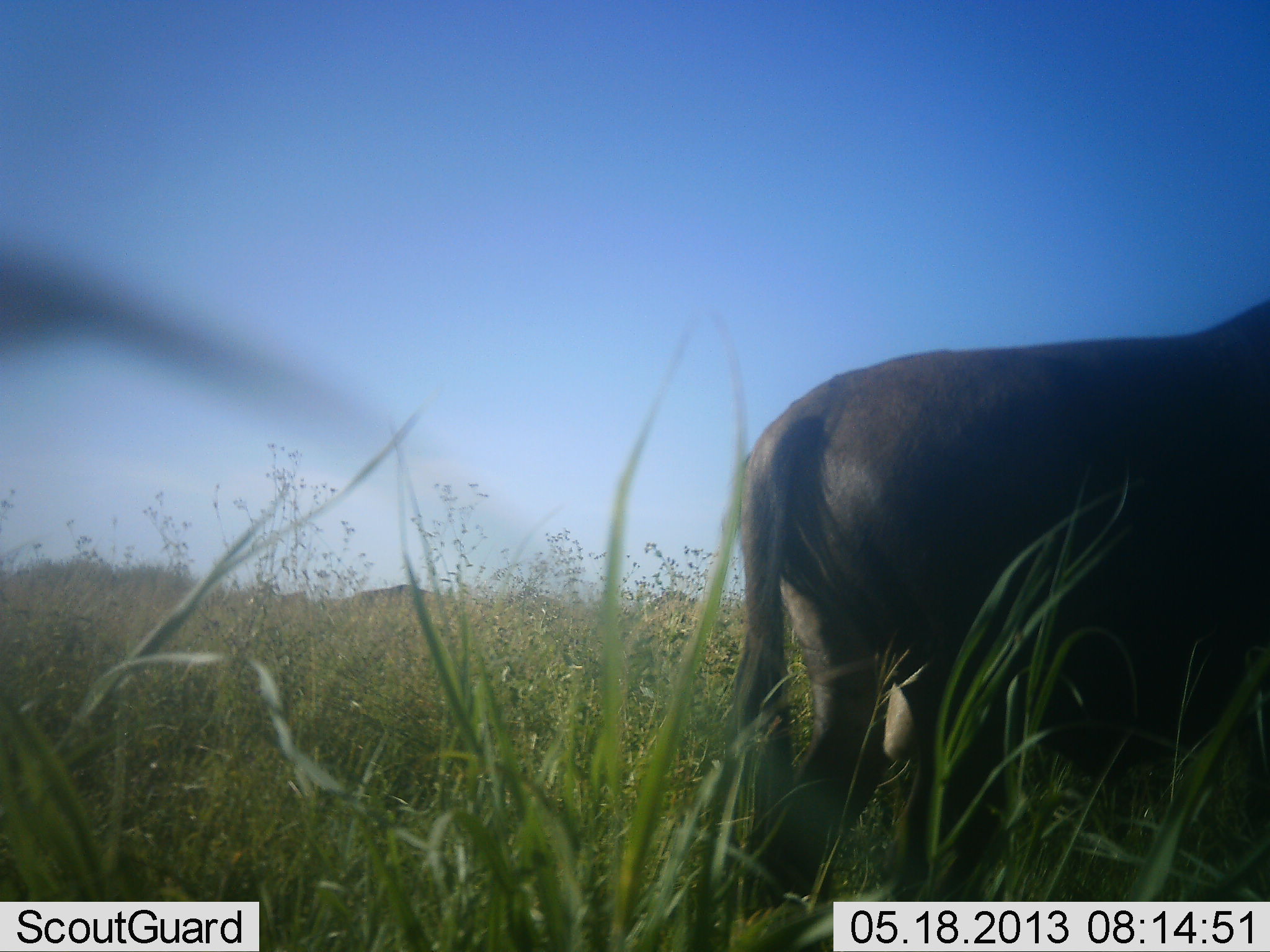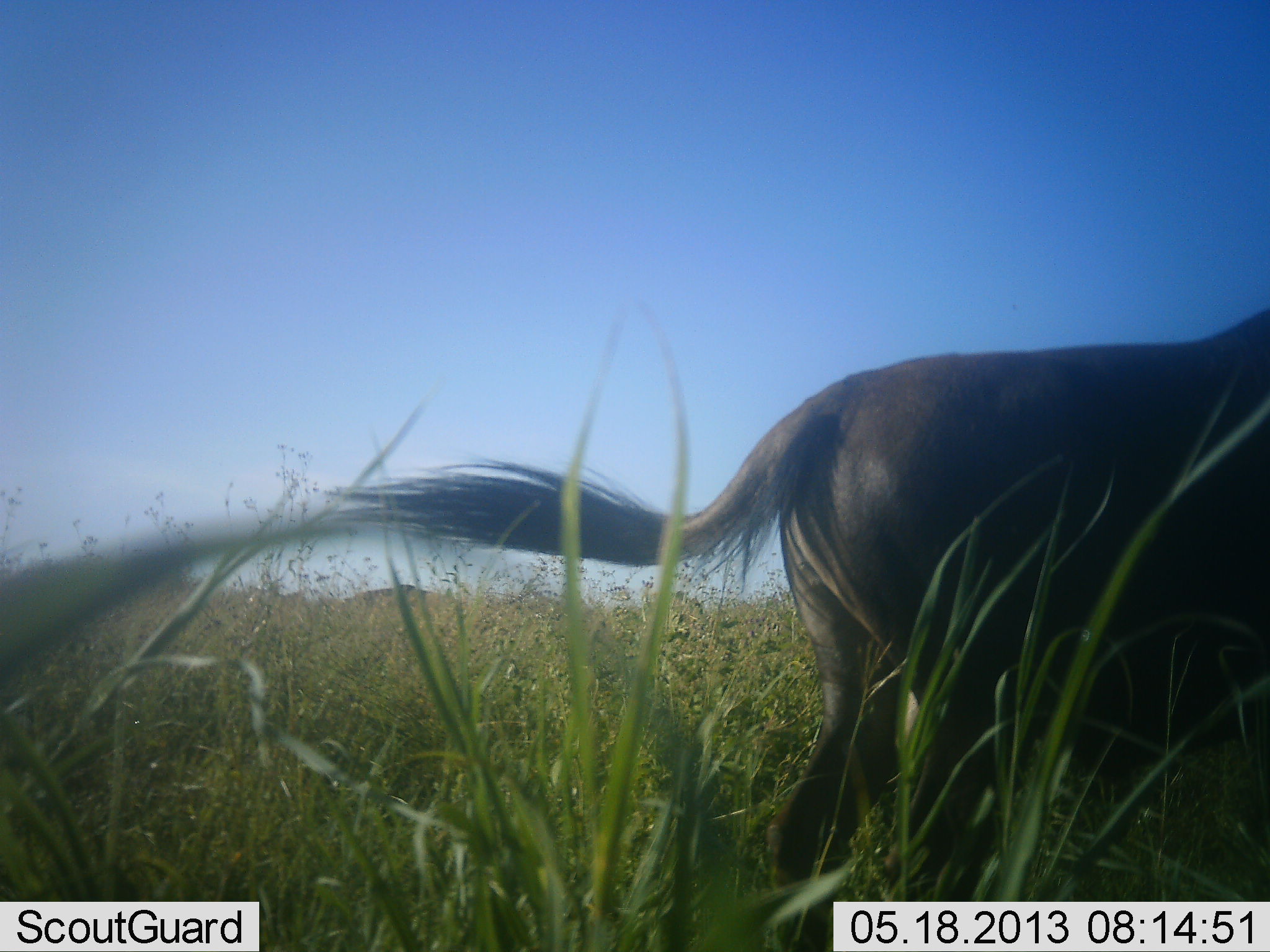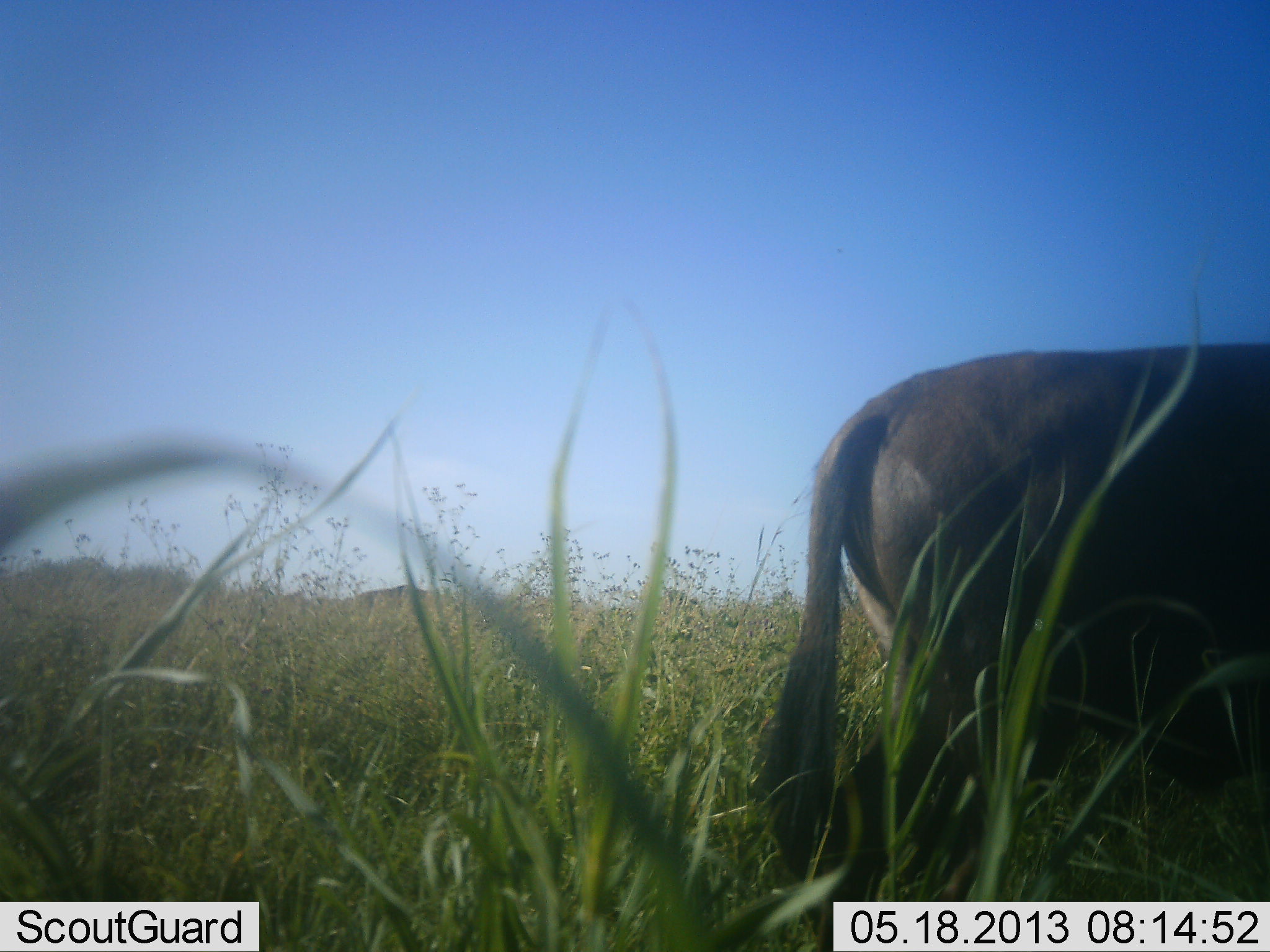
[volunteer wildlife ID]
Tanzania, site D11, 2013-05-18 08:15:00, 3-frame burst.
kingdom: Animalia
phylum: Chordata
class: Mammalia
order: Artiodactyla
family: Bovidae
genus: Connochaetes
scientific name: Connochaetes taurinus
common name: blue wildebeest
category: wildebeest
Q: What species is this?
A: Wildebeest (blue wildebeest) (Connochaetes taurinus).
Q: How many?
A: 1.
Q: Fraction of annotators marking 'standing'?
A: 75%.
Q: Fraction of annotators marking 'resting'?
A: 0%.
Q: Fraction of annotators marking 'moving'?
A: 19%.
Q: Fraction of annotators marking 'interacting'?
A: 0%.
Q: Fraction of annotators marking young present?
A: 0%.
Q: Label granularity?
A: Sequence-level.